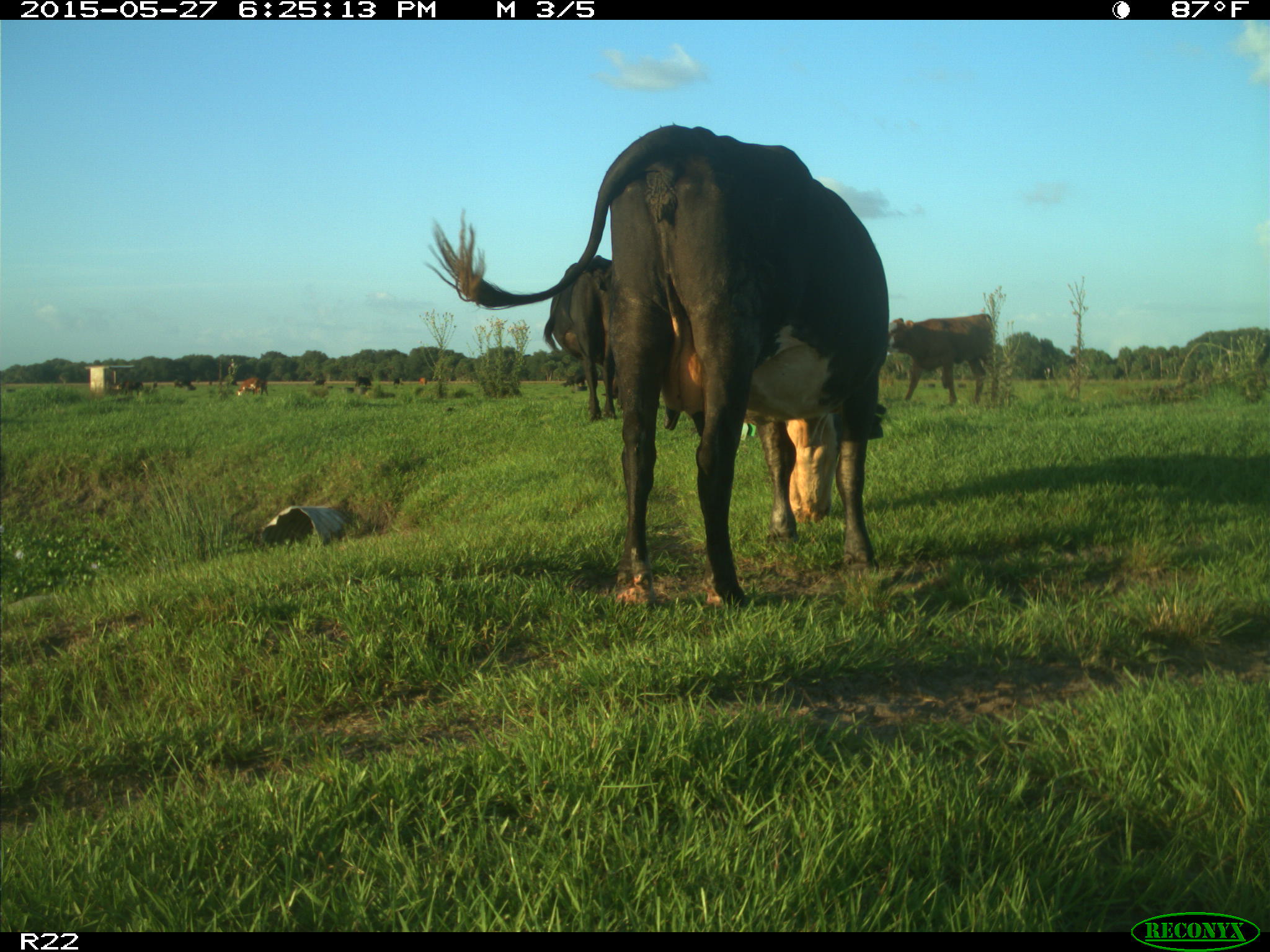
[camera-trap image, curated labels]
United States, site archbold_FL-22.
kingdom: Animalia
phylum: Chordata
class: Mammalia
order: Artiodactyla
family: Bovidae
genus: Bos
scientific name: Bos taurus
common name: domestic cow